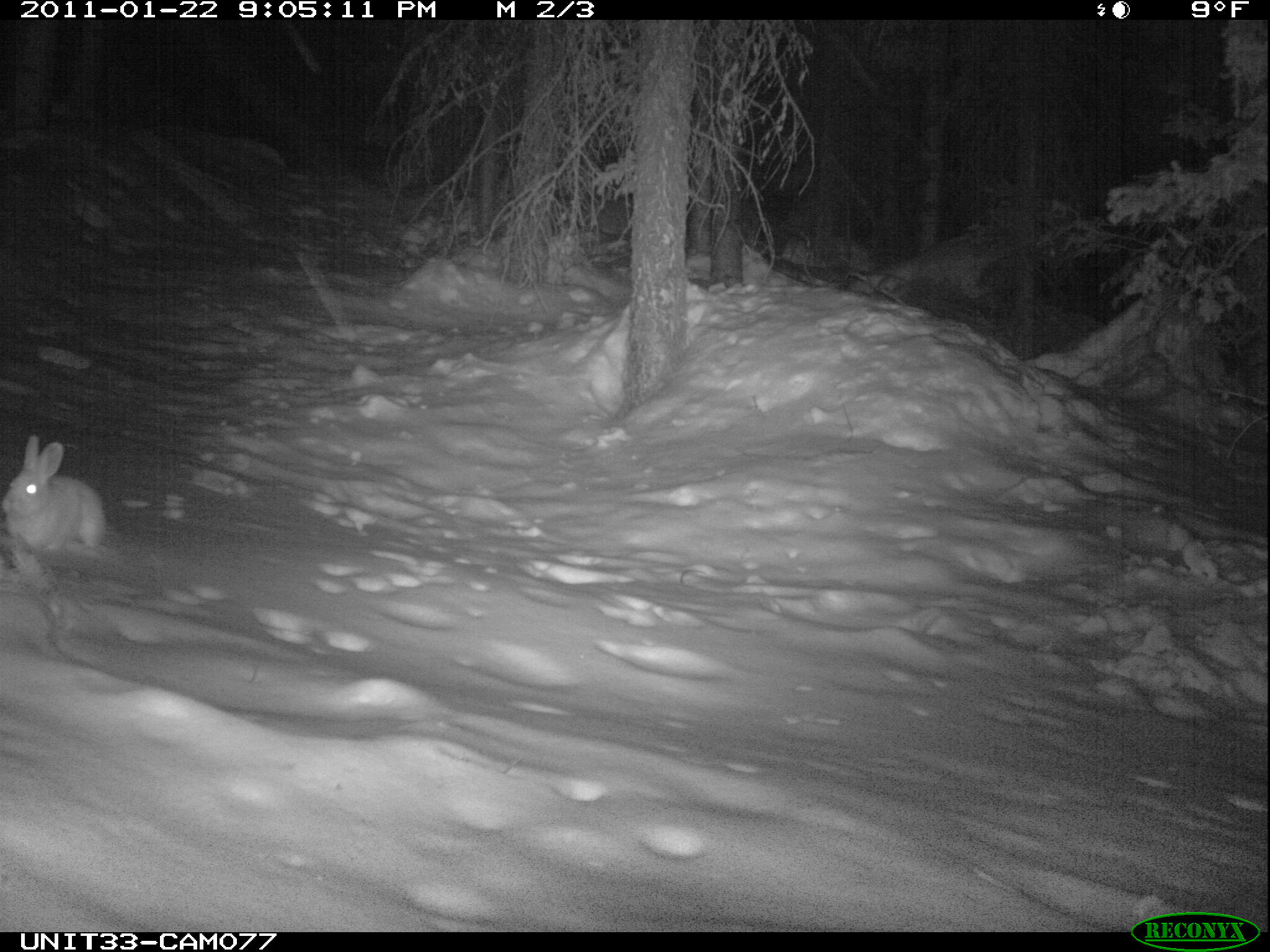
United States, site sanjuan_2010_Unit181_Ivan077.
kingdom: Animalia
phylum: Chordata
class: Mammalia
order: Lagomorpha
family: Leporidae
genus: Lepus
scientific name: Lepus americanus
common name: snowshoe hare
Lepus americanus (snowshoe hare).